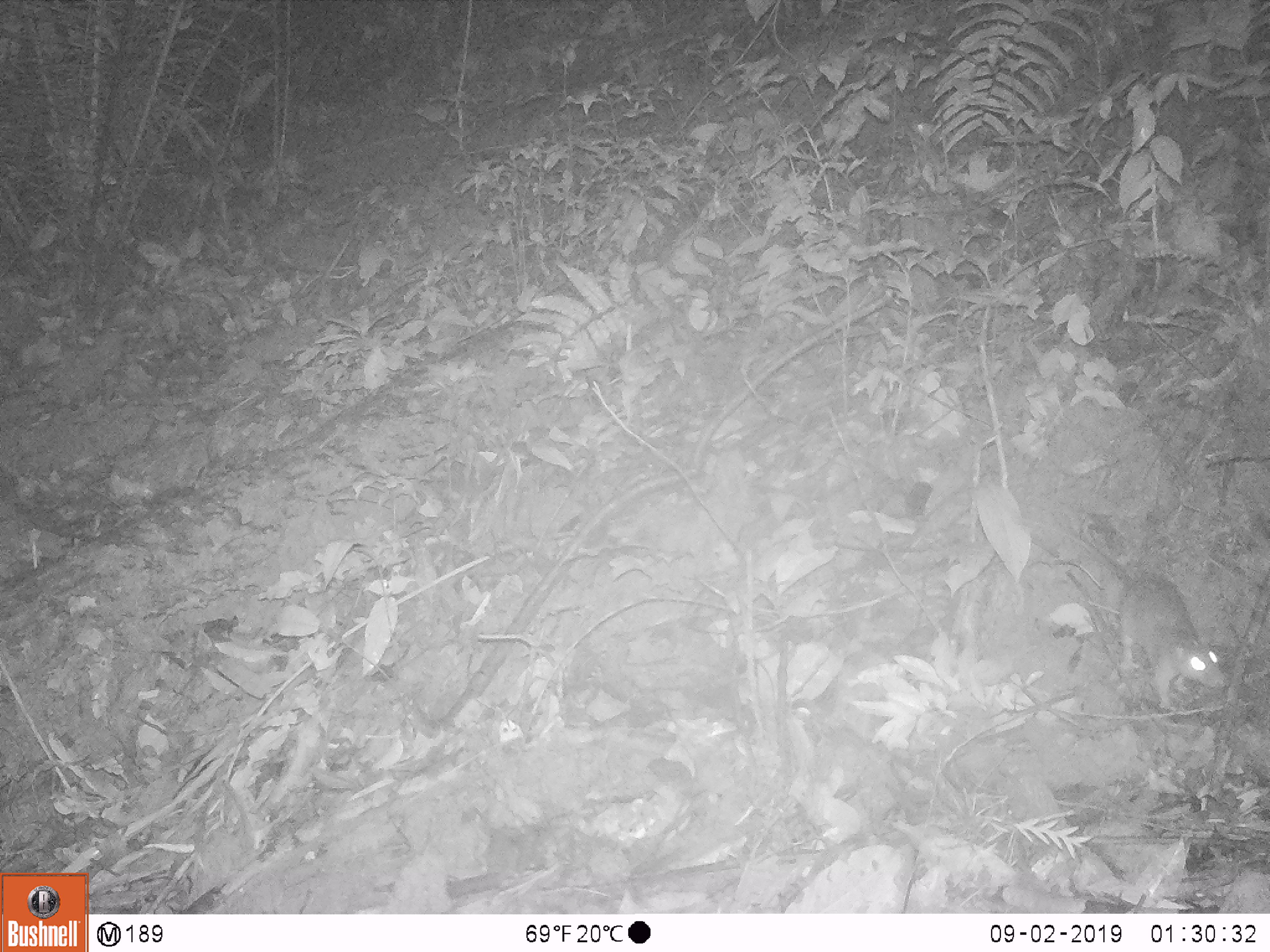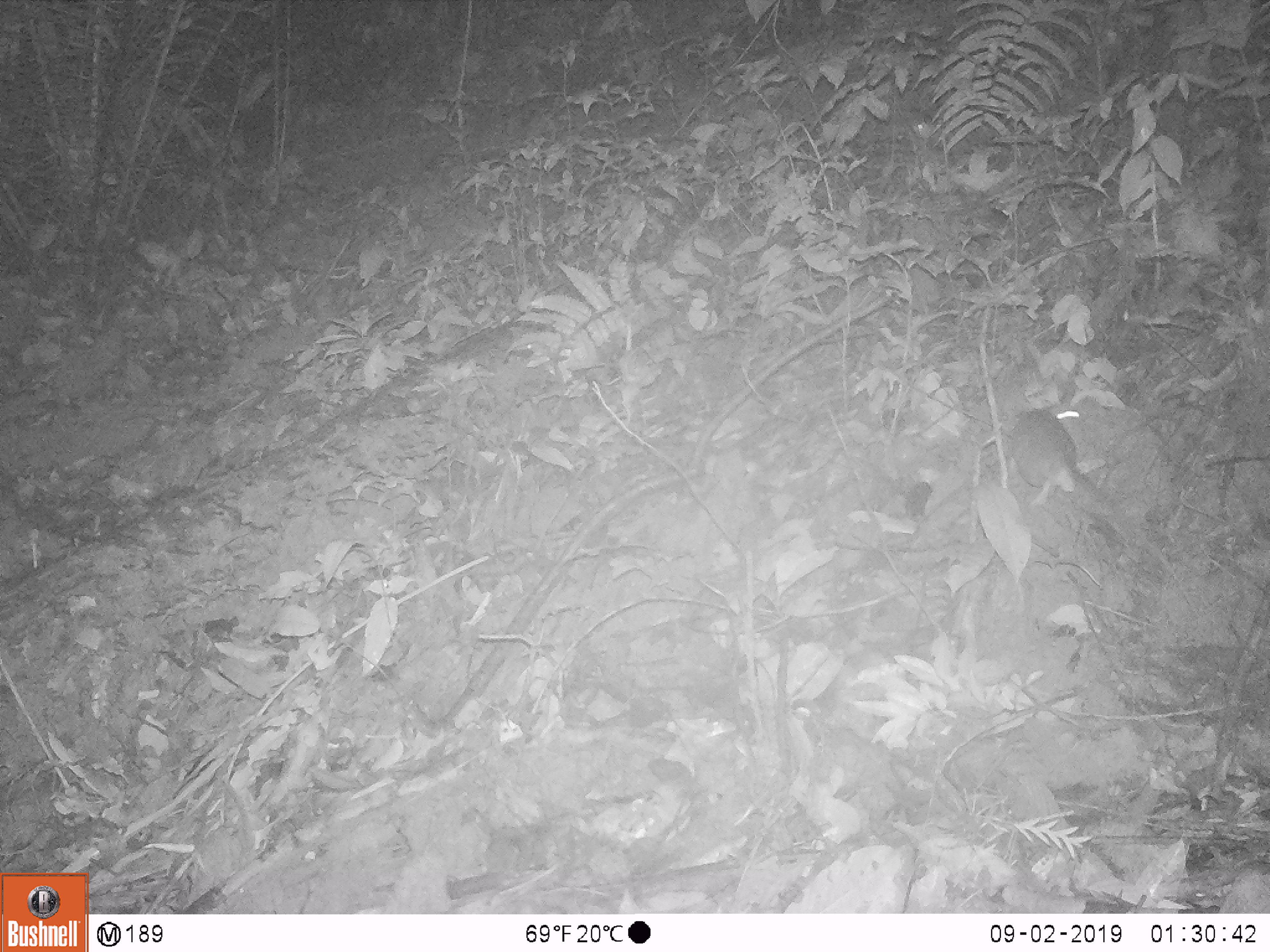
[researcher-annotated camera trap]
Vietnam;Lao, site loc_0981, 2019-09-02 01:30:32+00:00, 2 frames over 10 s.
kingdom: Animalia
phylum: Chordata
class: Mammalia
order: Rodentia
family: Muridae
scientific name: Muridae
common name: old-world mice and rats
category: unidentified murid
Unidentified murid (old-world mice and rats) (Muridae). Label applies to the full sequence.